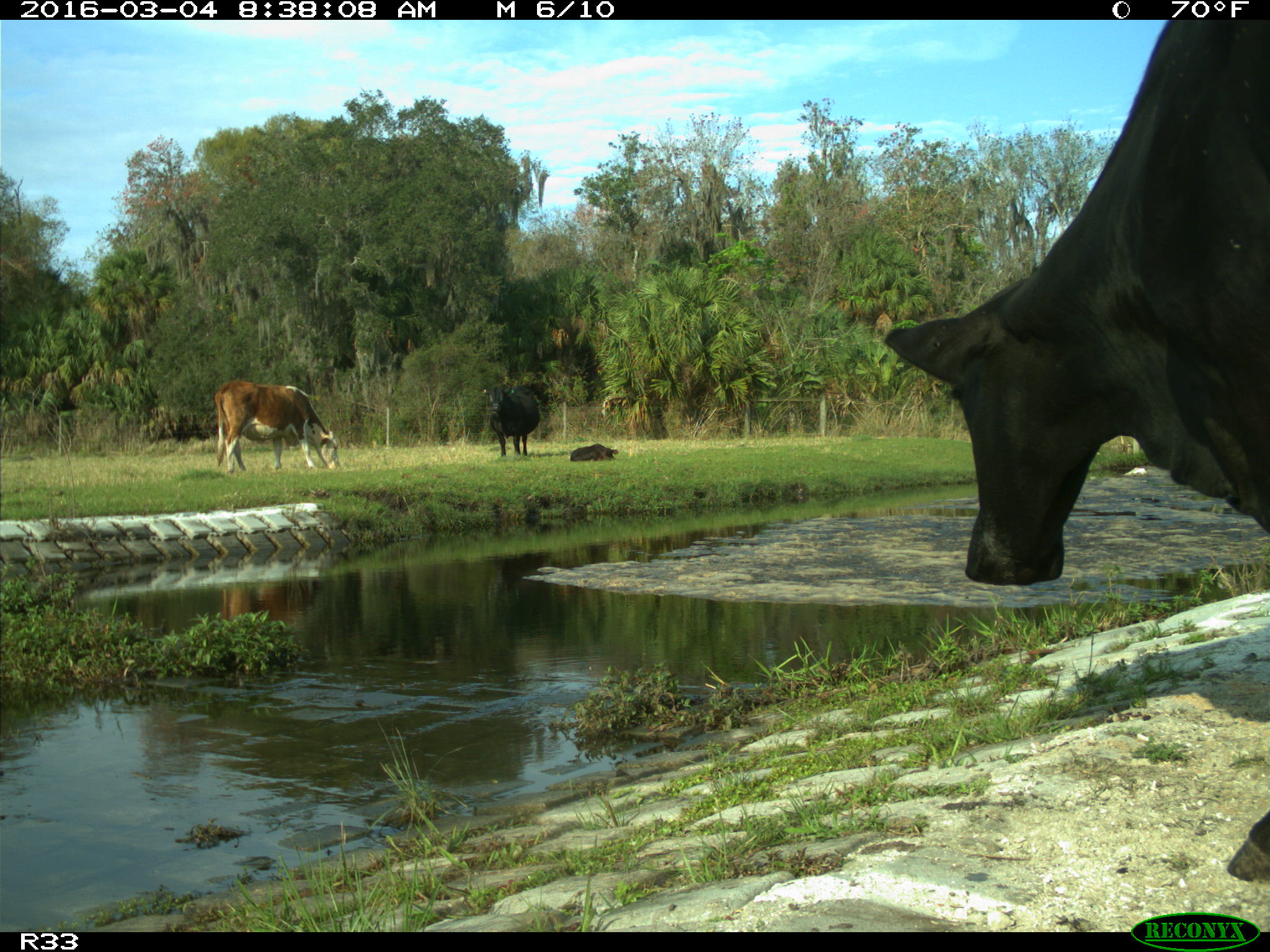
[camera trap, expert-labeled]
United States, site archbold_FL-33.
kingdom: Animalia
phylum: Chordata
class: Mammalia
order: Artiodactyla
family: Bovidae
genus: Bos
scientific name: Bos taurus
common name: domestic cow